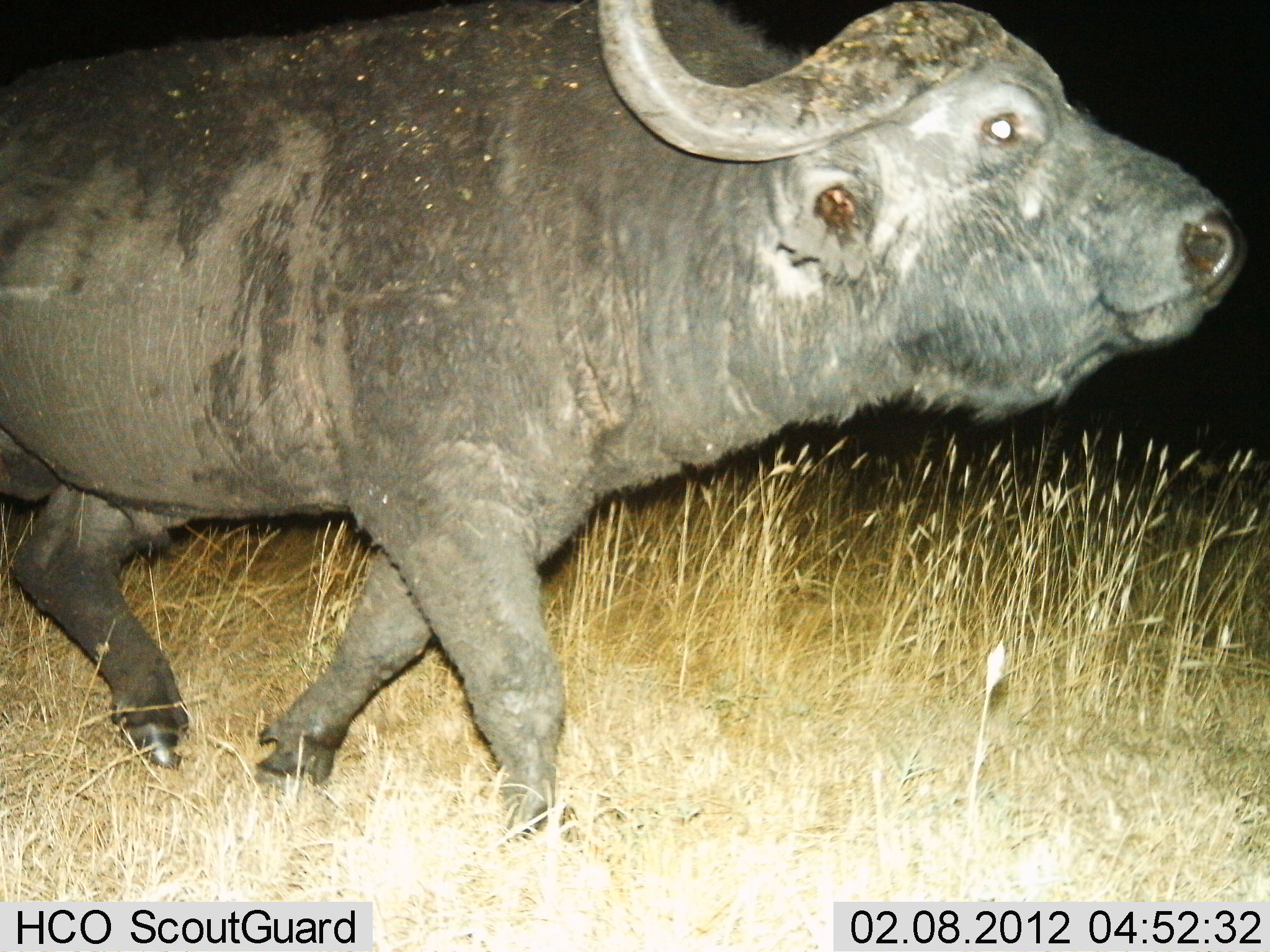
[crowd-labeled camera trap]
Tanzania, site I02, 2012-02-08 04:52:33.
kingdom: Animalia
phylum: Chordata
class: Mammalia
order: Artiodactyla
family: Bovidae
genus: Syncerus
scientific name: Syncerus caffer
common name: cape buffalo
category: buffalo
Buffalo (cape buffalo) (Syncerus caffer), count 1. Behavior (volunteer vote fractions): standing 8%, resting 0%, moving 96%, interacting 0%. Young present (vote fraction): 0%. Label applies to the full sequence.